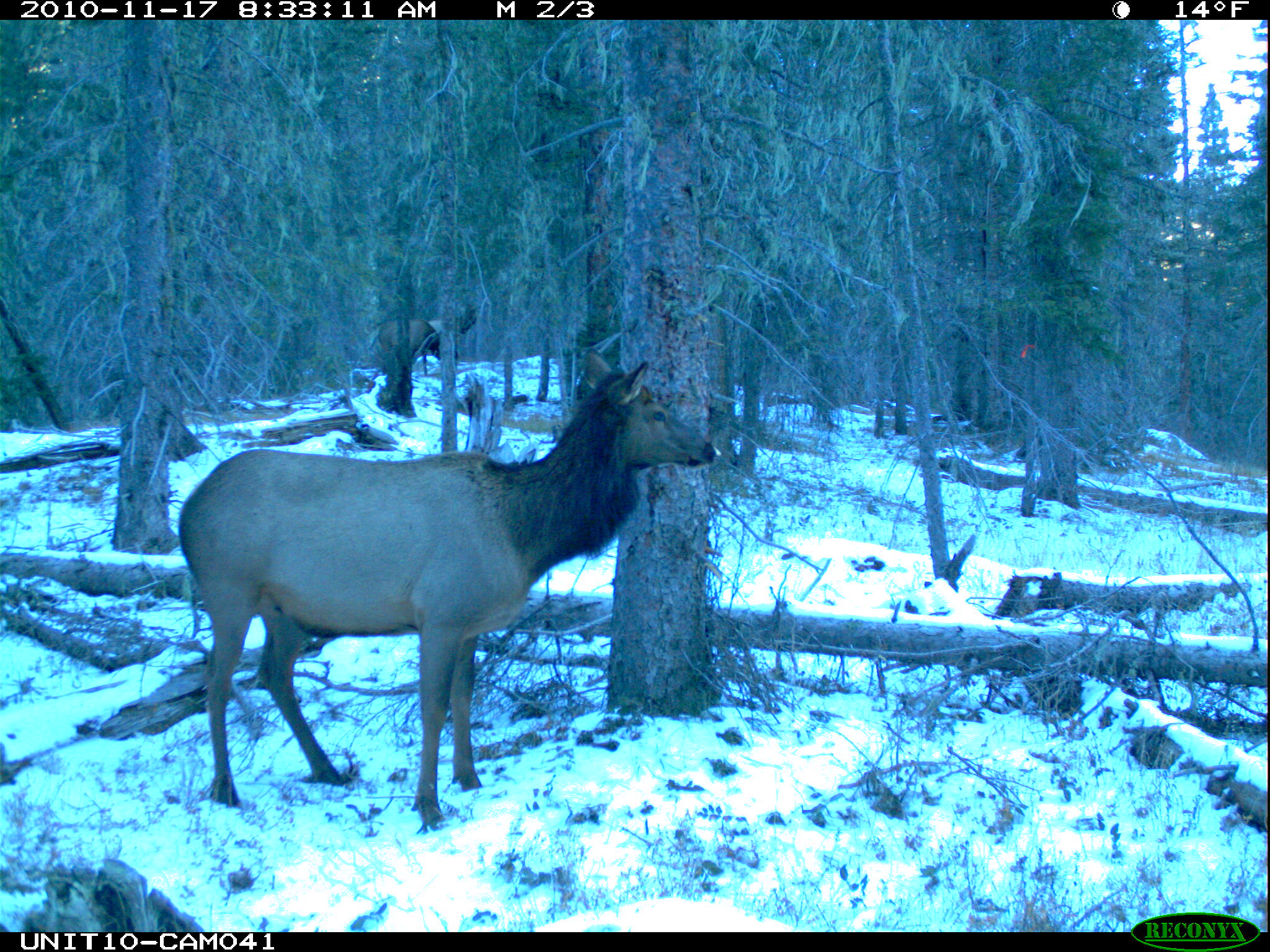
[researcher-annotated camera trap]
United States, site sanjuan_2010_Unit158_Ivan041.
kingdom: Animalia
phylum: Chordata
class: Mammalia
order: Artiodactyla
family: Cervidae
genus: Cervus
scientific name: Cervus elaphus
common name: red deer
Cervus elaphus (red deer).